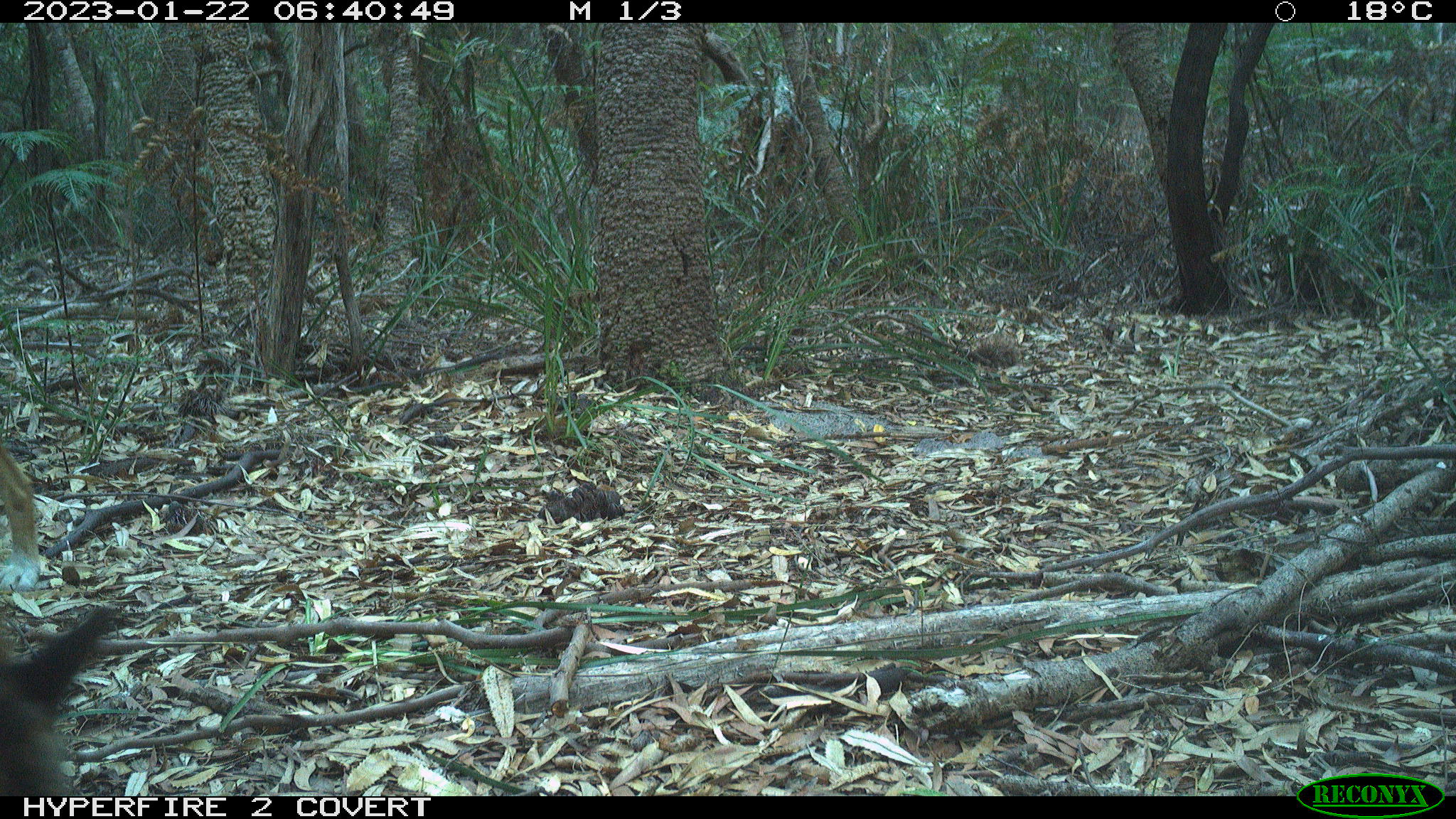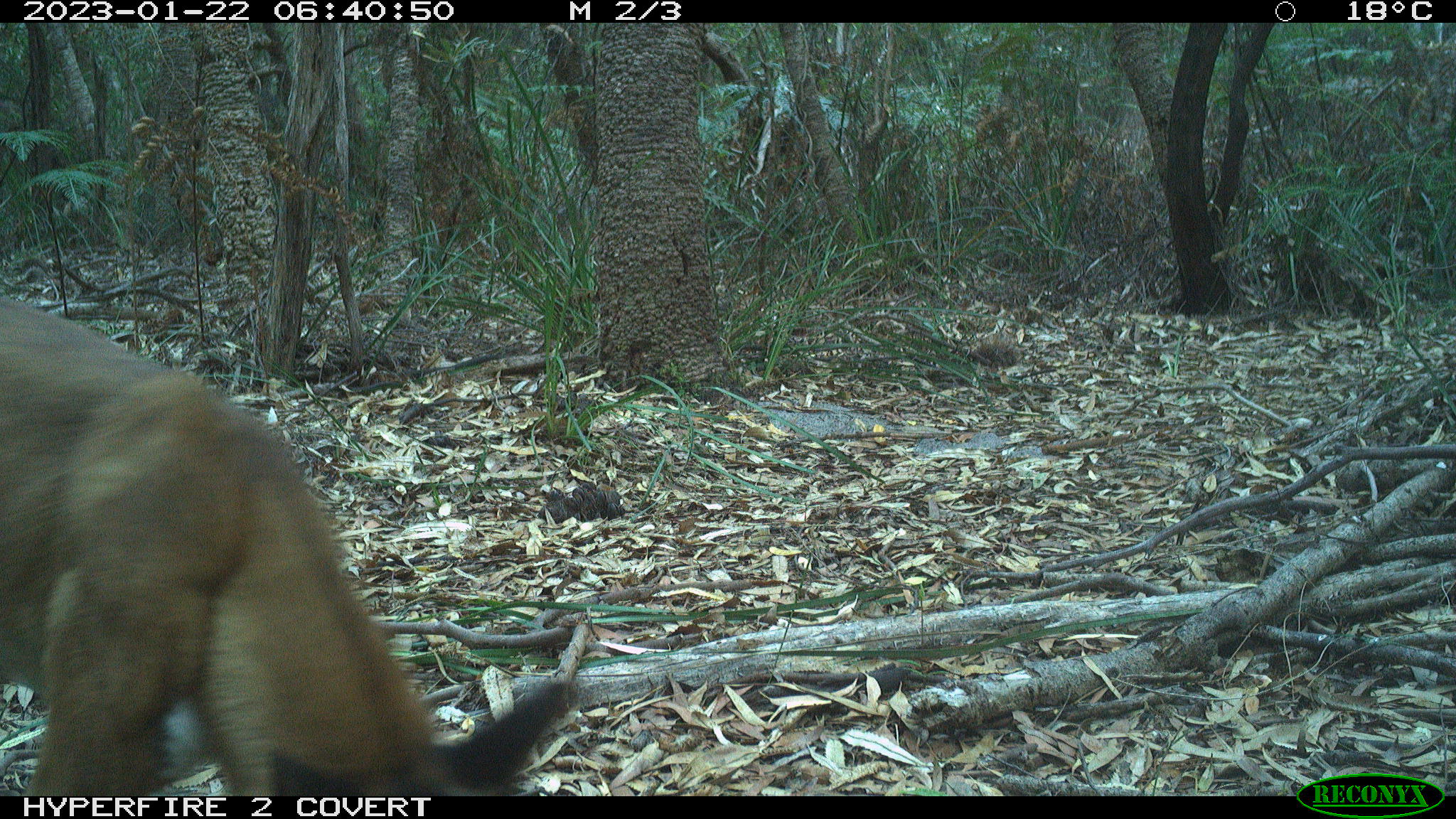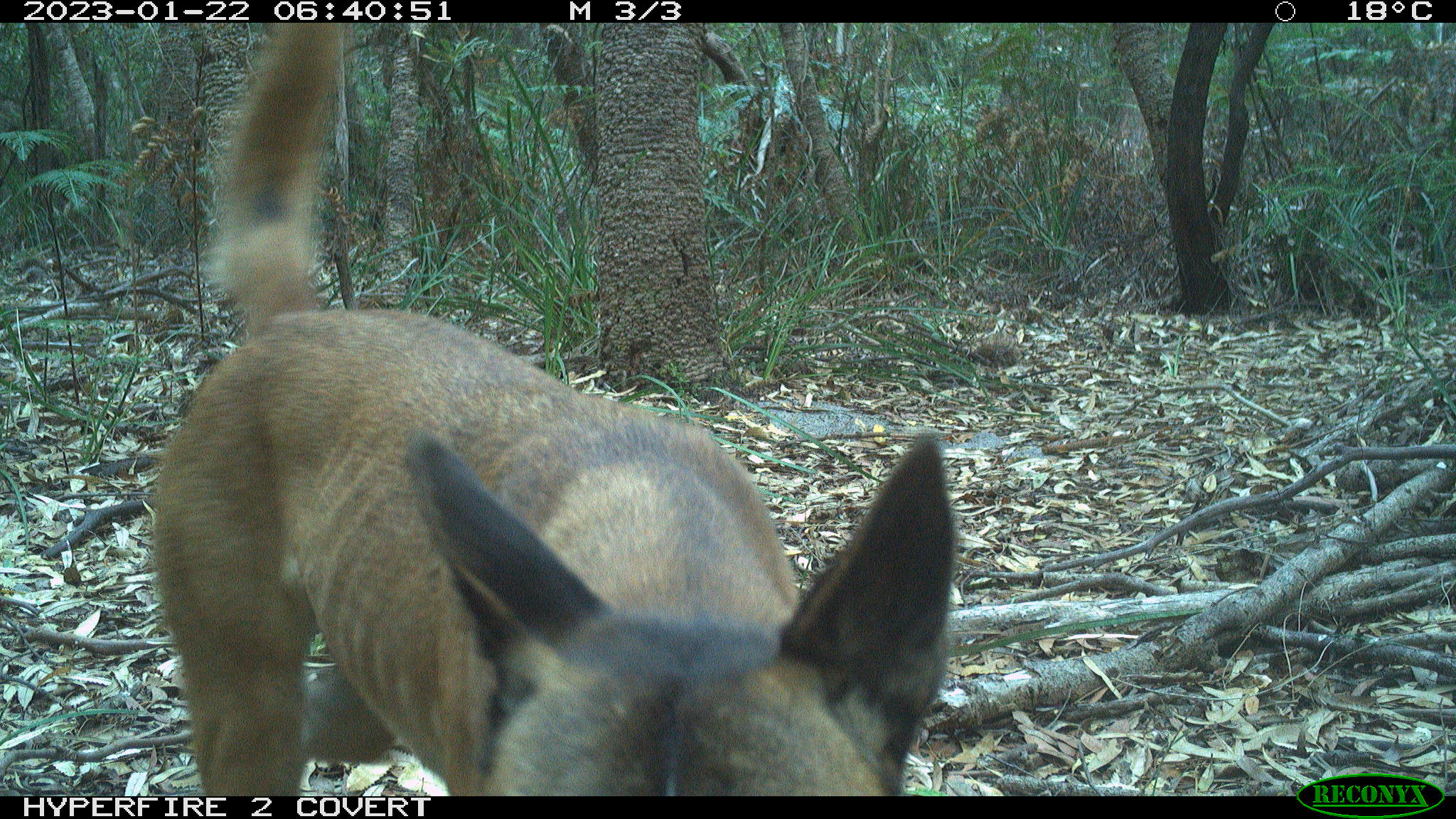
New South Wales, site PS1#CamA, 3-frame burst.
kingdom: Animalia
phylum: Chordata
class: Mammalia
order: Carnivora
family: Canidae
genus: Canis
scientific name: Canis familiaris dingo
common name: dingo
Dingo (Canis familiaris dingo).